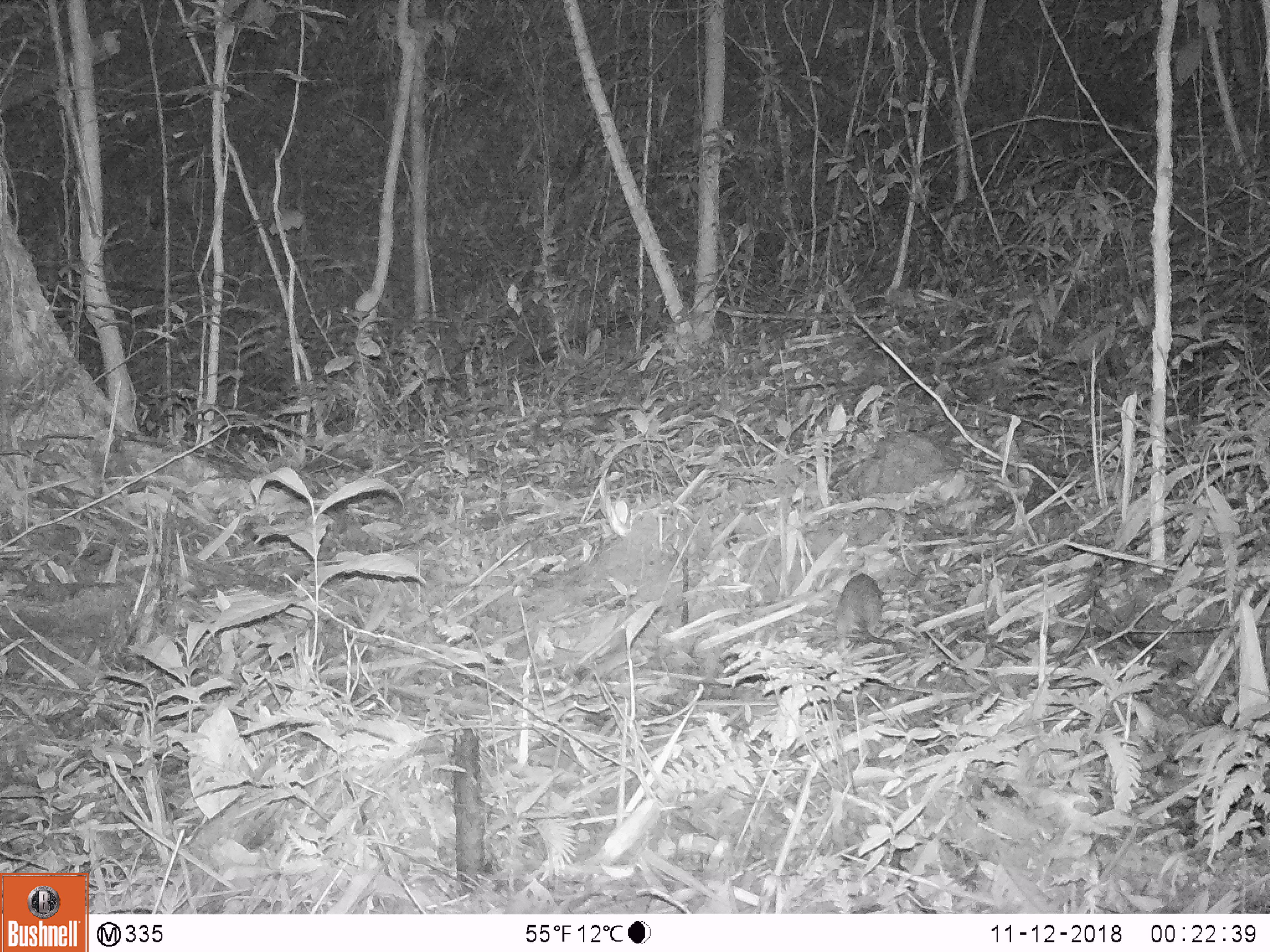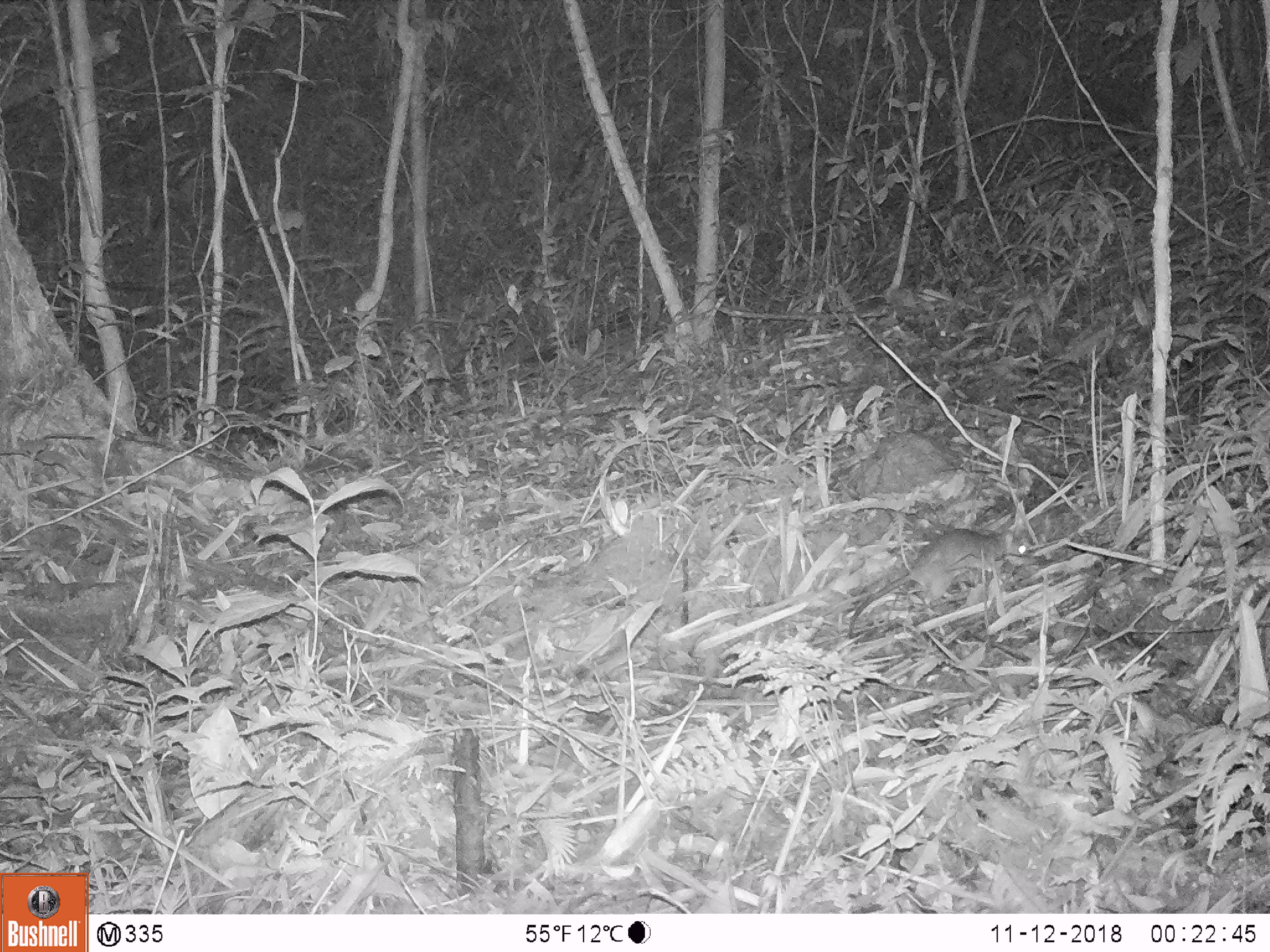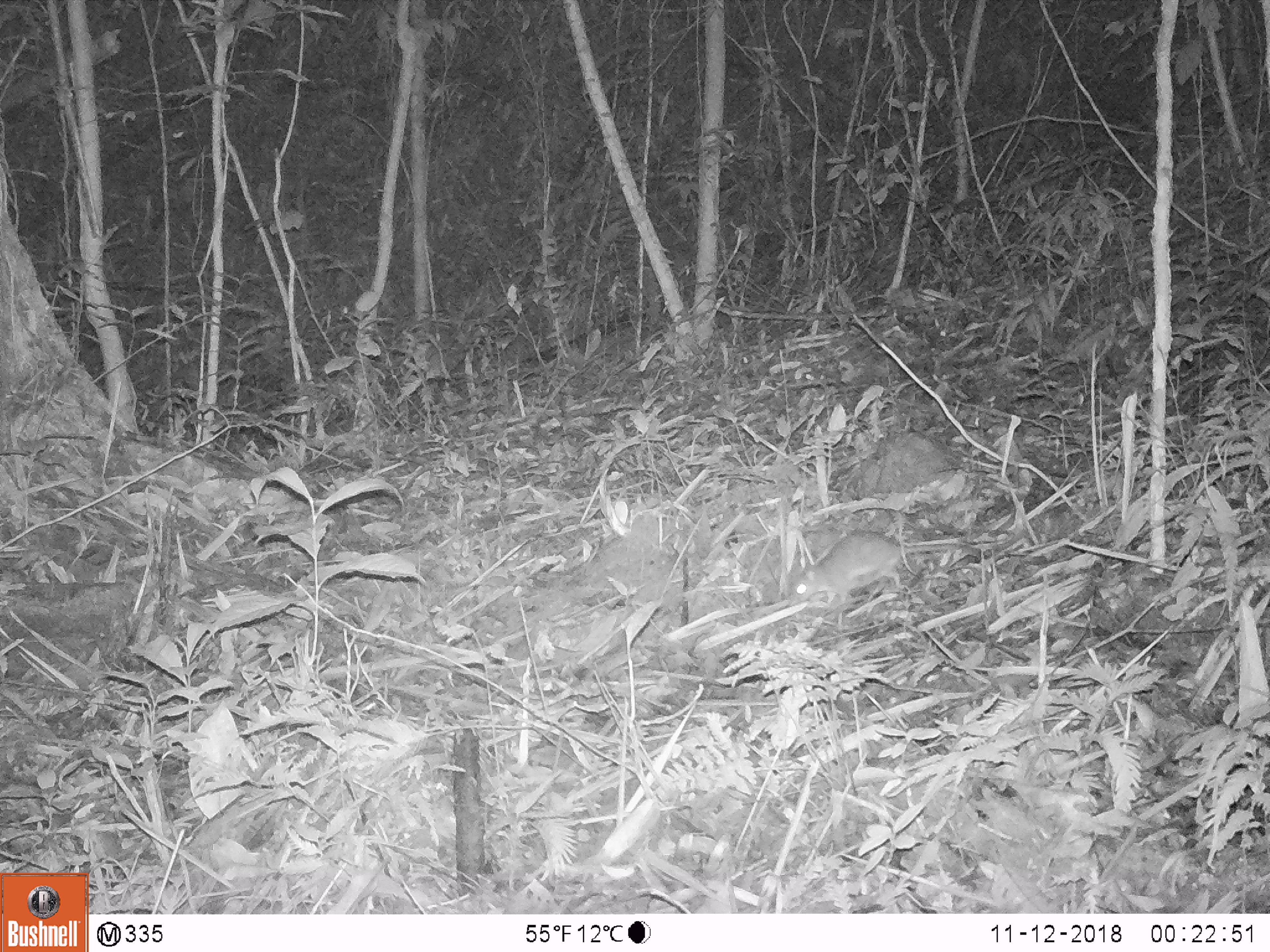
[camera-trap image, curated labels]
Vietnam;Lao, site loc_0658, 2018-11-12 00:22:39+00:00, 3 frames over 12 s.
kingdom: Animalia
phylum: Chordata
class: Mammalia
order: Rodentia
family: Muridae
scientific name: Muridae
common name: old-world mice and rats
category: unidentified murid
Unidentified murid (old-world mice and rats) (Muridae). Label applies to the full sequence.